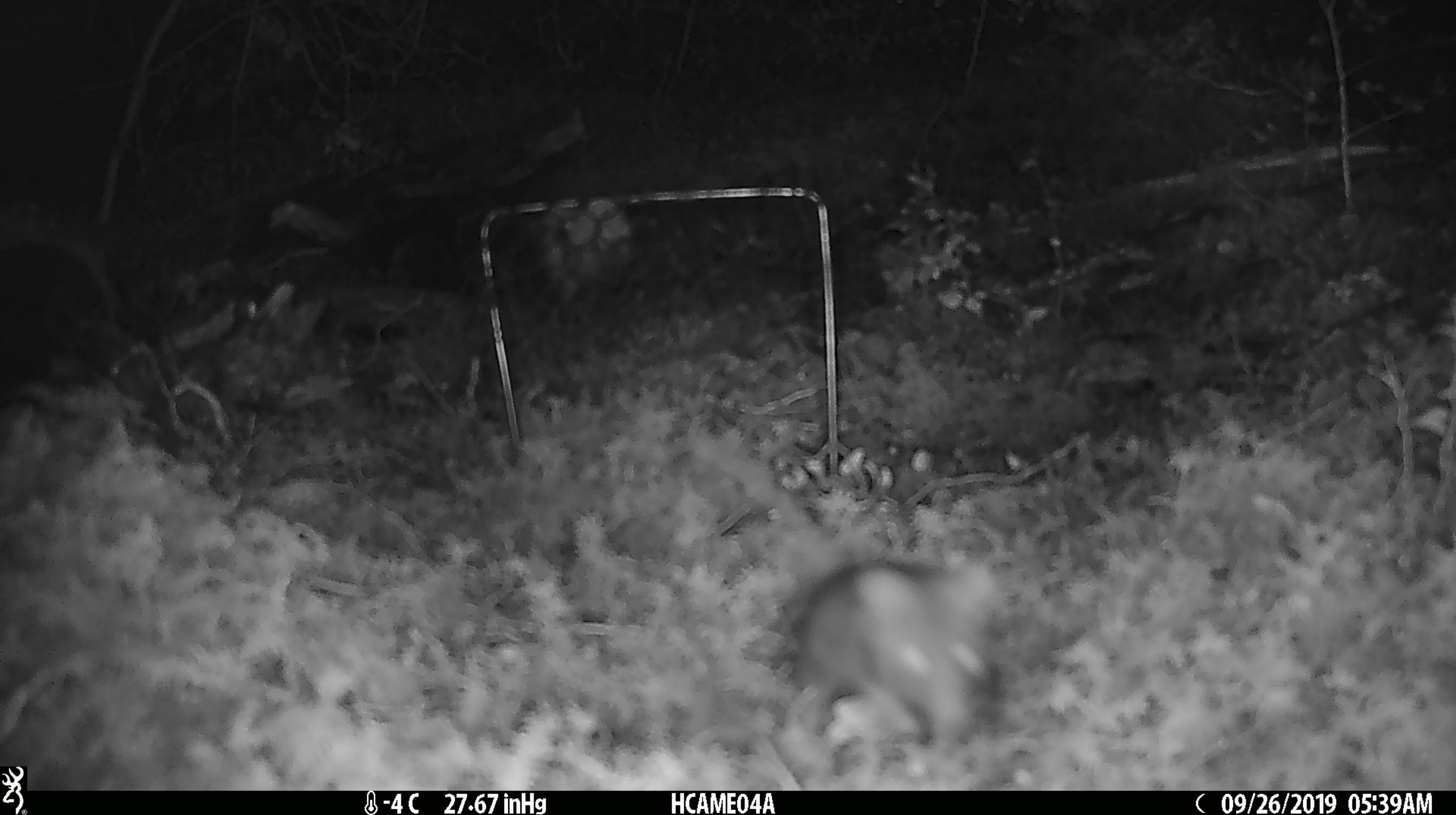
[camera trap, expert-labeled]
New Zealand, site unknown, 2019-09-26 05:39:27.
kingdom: Animalia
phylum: Chordata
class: Mammalia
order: Rodentia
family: Muridae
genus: Mus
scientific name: Mus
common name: mouse